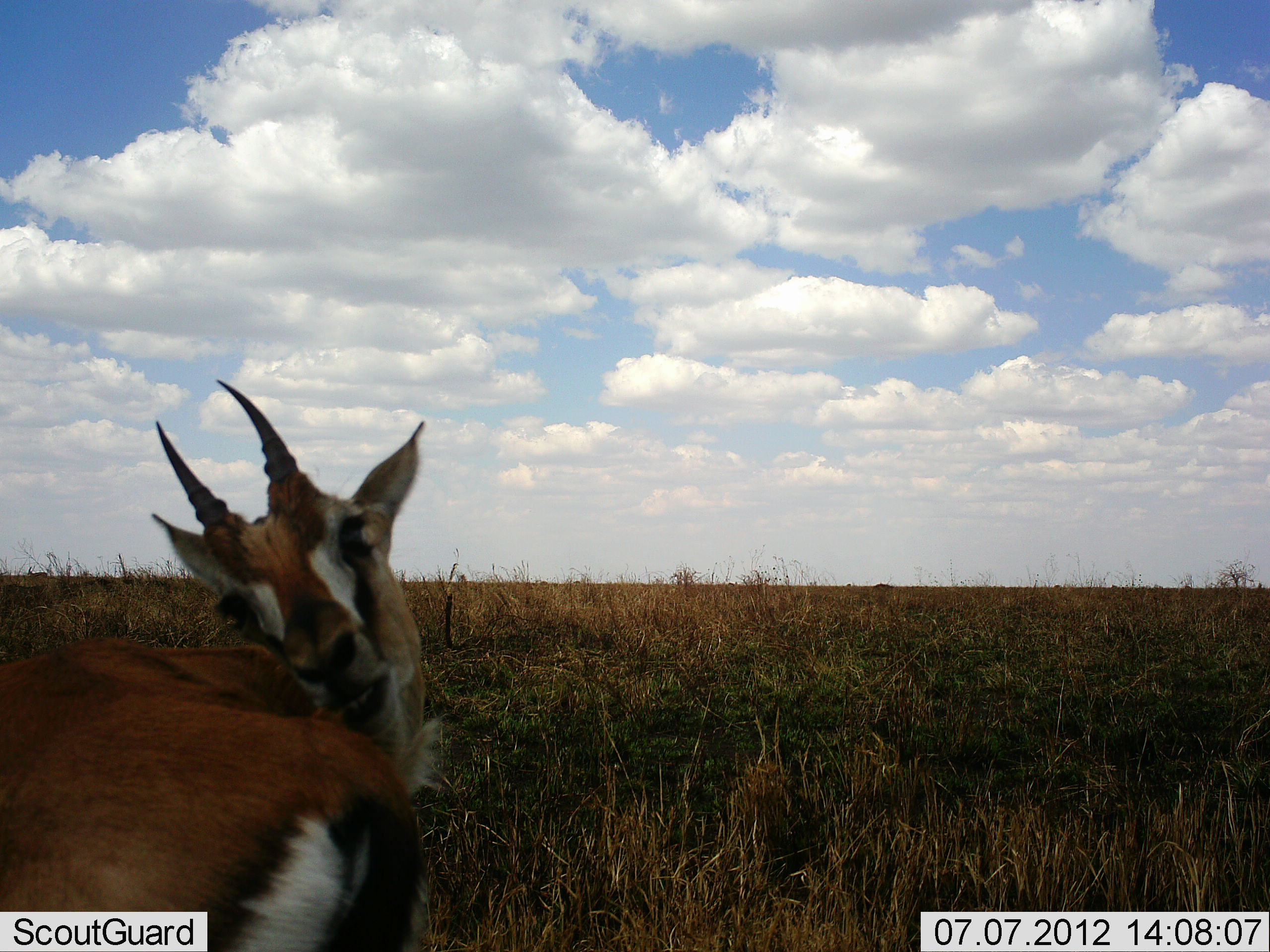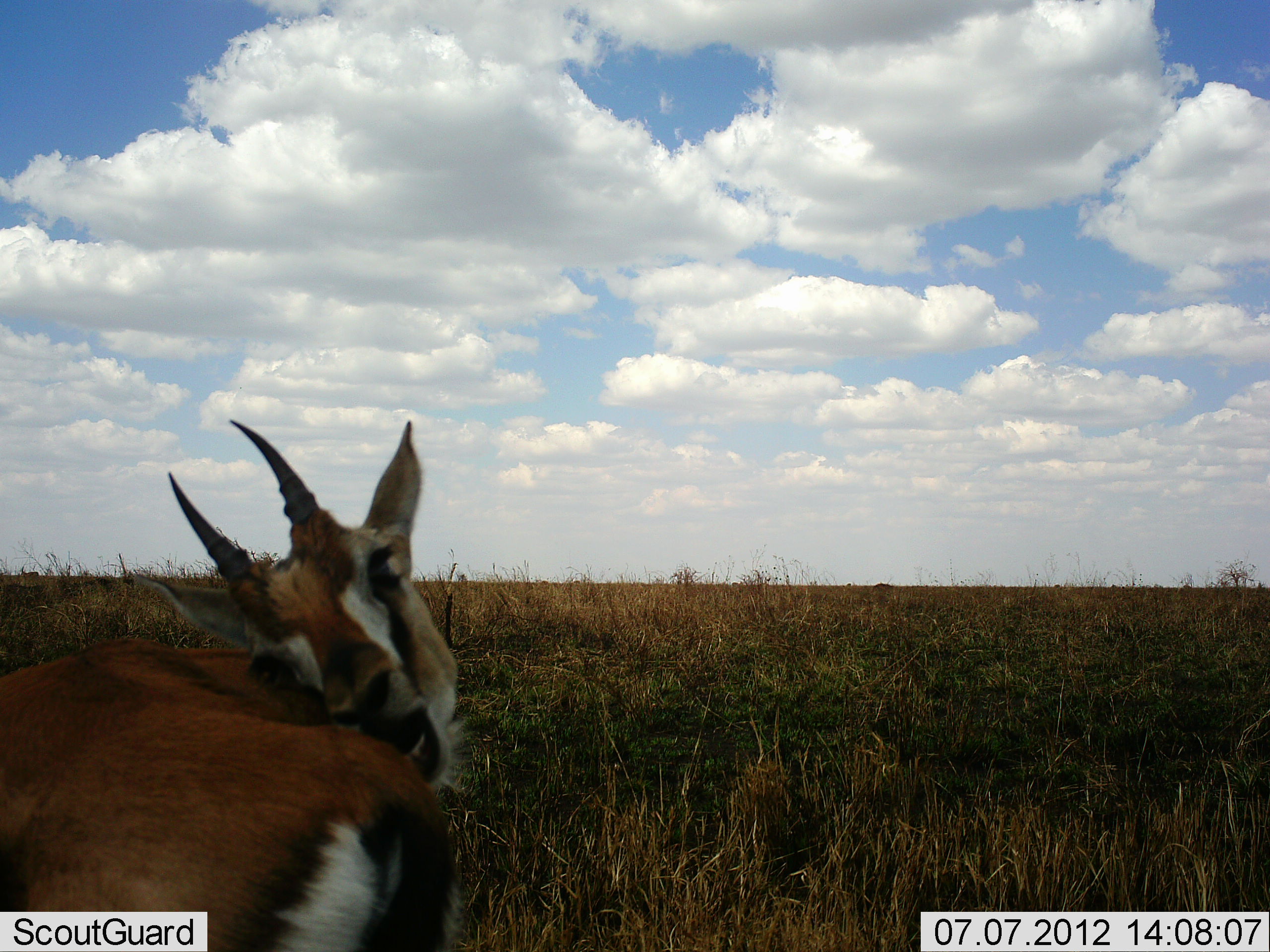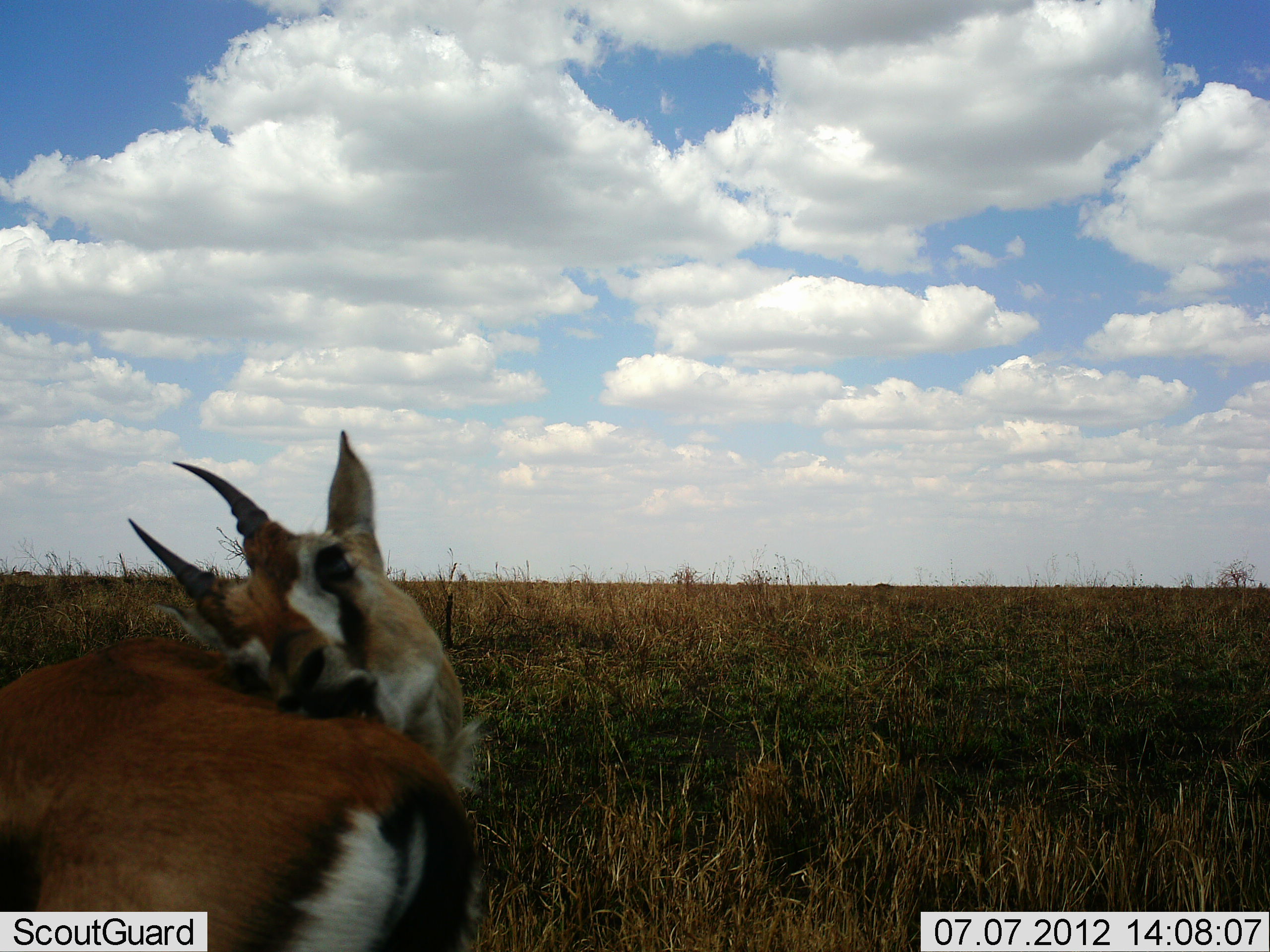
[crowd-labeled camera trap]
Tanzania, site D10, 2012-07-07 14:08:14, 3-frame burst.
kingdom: Animalia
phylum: Chordata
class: Mammalia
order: Artiodactyla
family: Bovidae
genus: Eudorcas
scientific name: Eudorcas thomsonii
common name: thomson's gazelle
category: gazellethomsons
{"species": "gazellethomsons (thomson's gazelle) (Eudorcas thomsonii)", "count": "1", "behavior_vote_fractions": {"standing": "50%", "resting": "40%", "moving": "10%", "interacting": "0%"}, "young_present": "0%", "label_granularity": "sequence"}